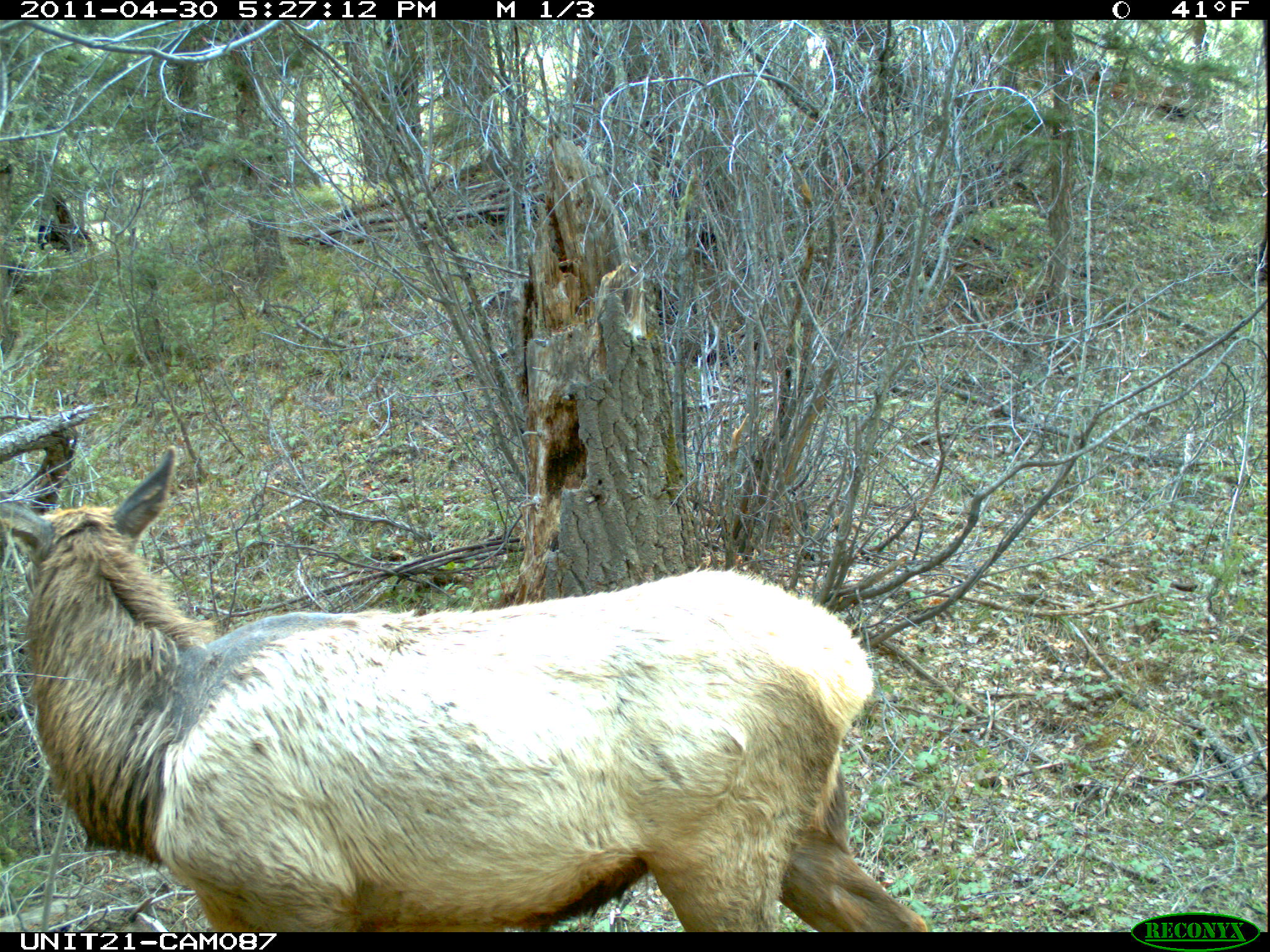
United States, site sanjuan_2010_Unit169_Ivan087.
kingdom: Animalia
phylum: Chordata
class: Mammalia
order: Artiodactyla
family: Cervidae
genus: Cervus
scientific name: Cervus elaphus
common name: red deer